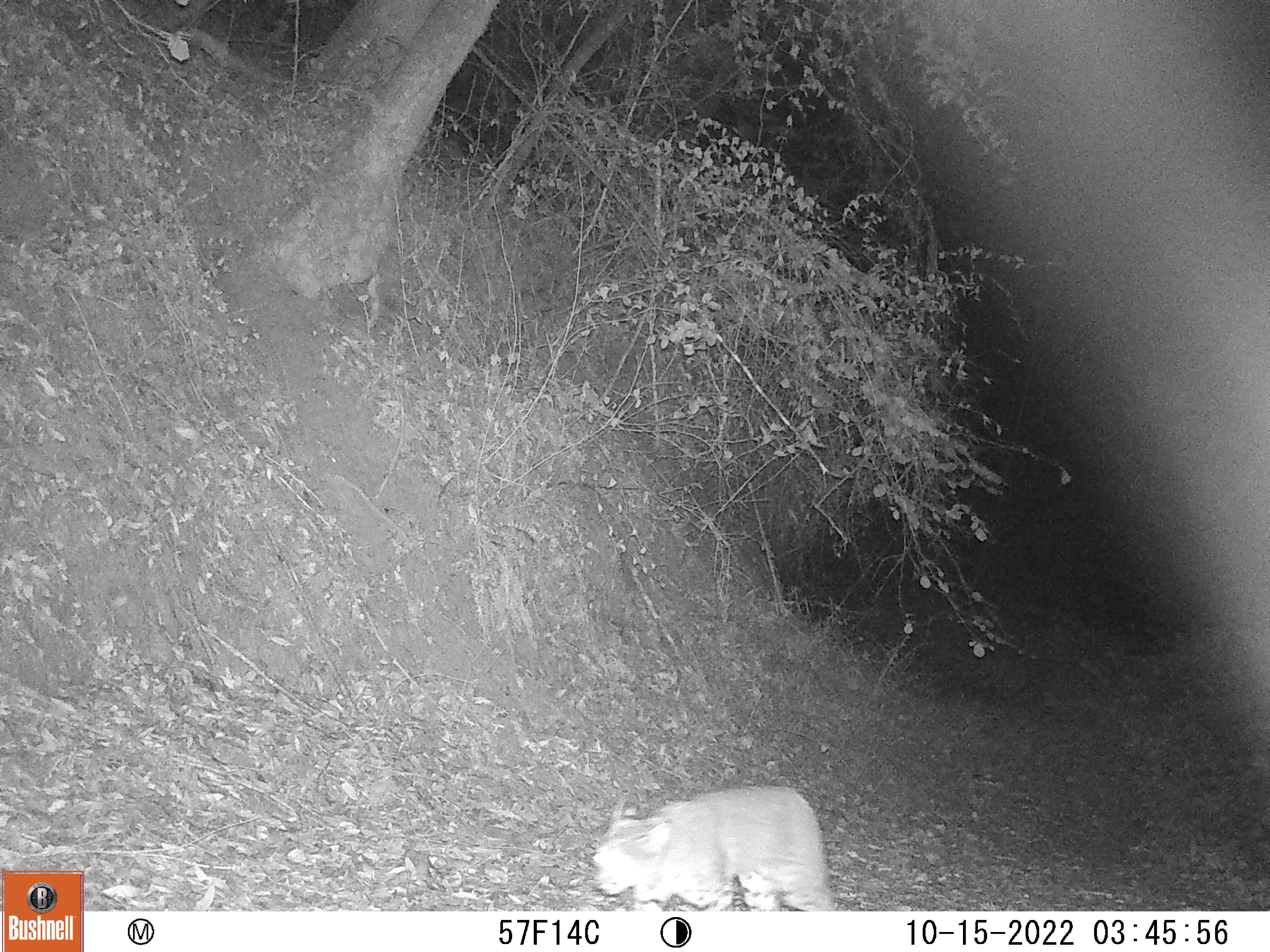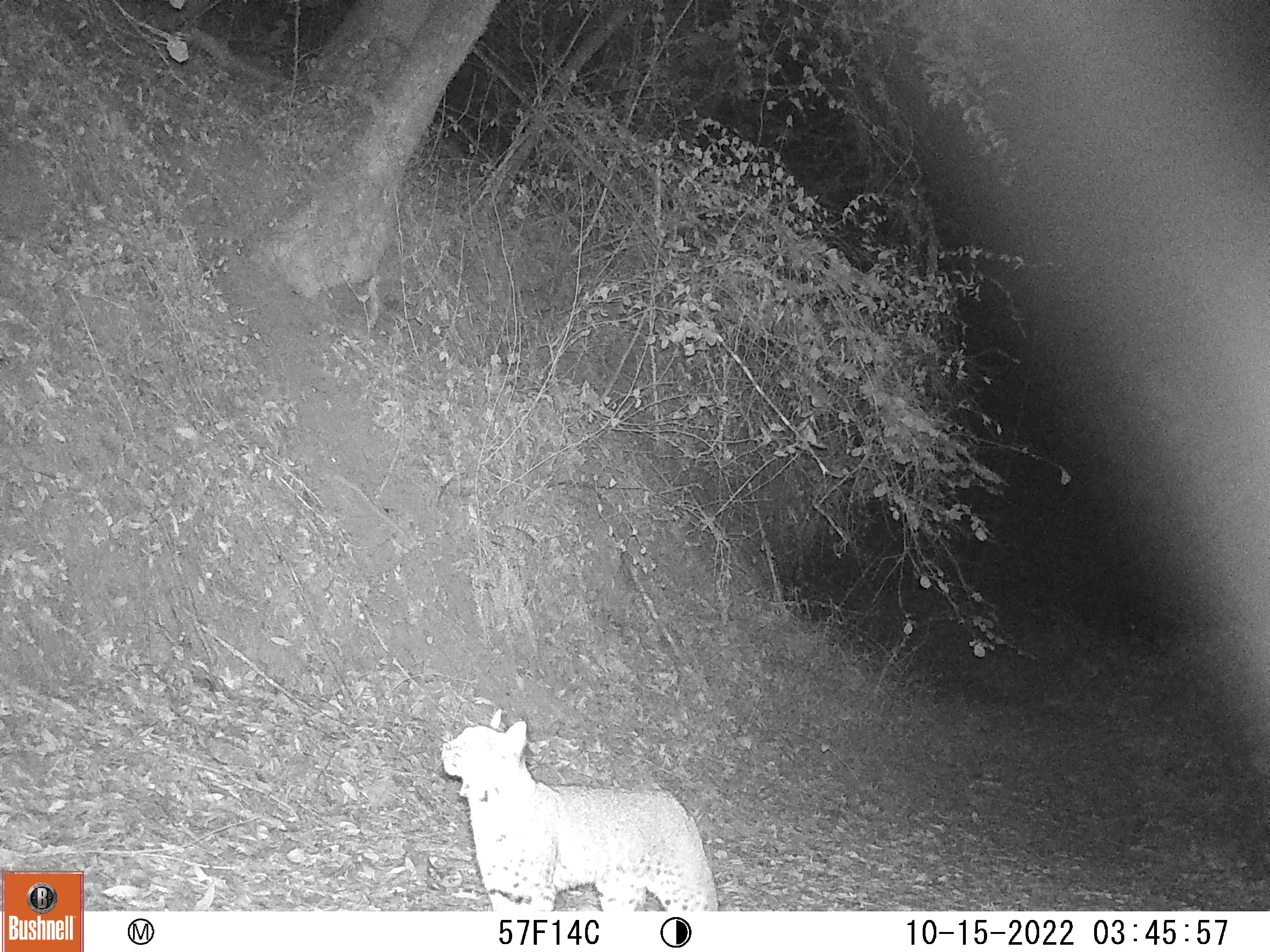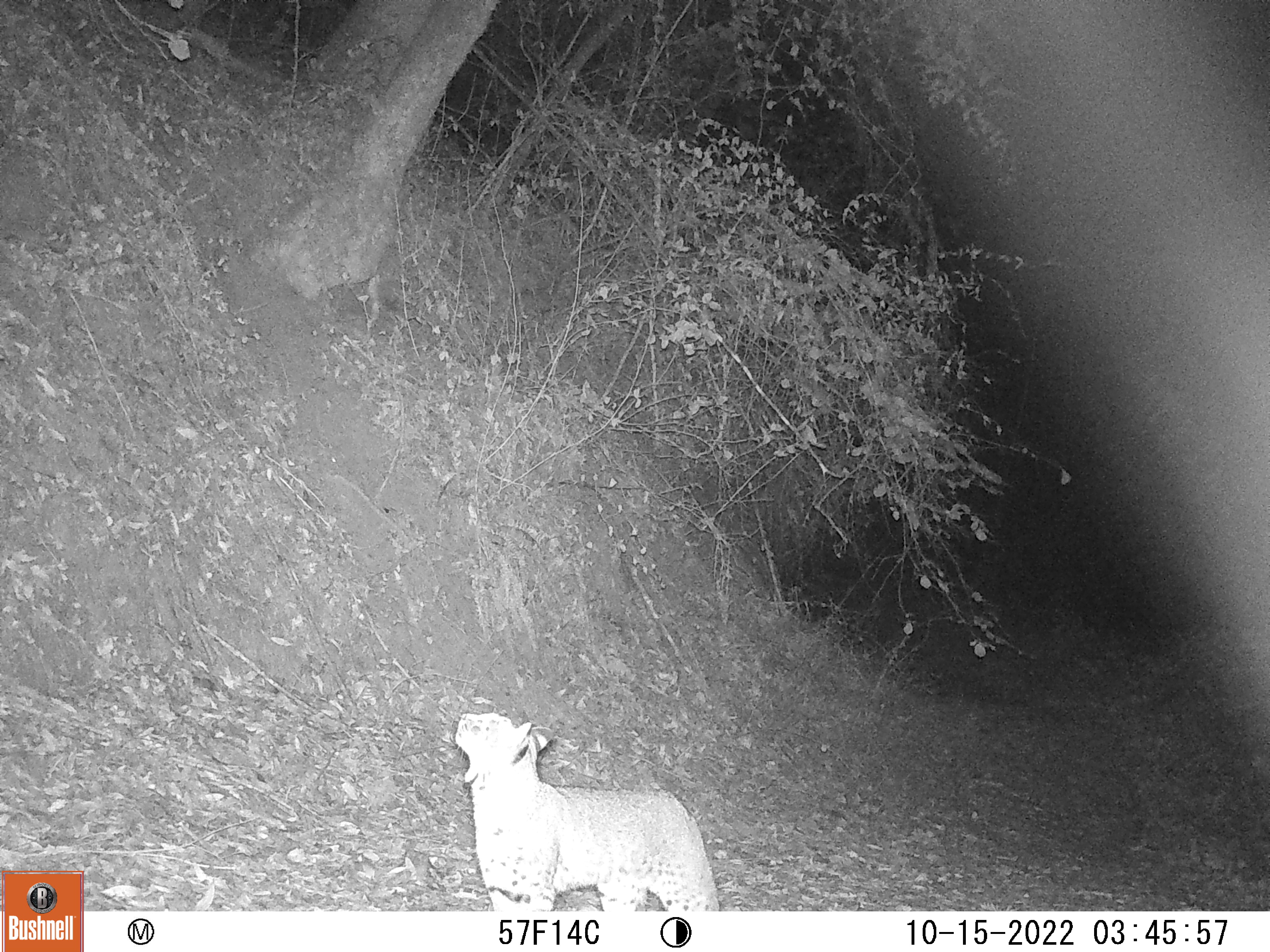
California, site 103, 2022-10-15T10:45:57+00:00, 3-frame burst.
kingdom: Animalia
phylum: Chordata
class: Mammalia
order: Carnivora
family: Felidae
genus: Lynx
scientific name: Lynx rufus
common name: bobcat